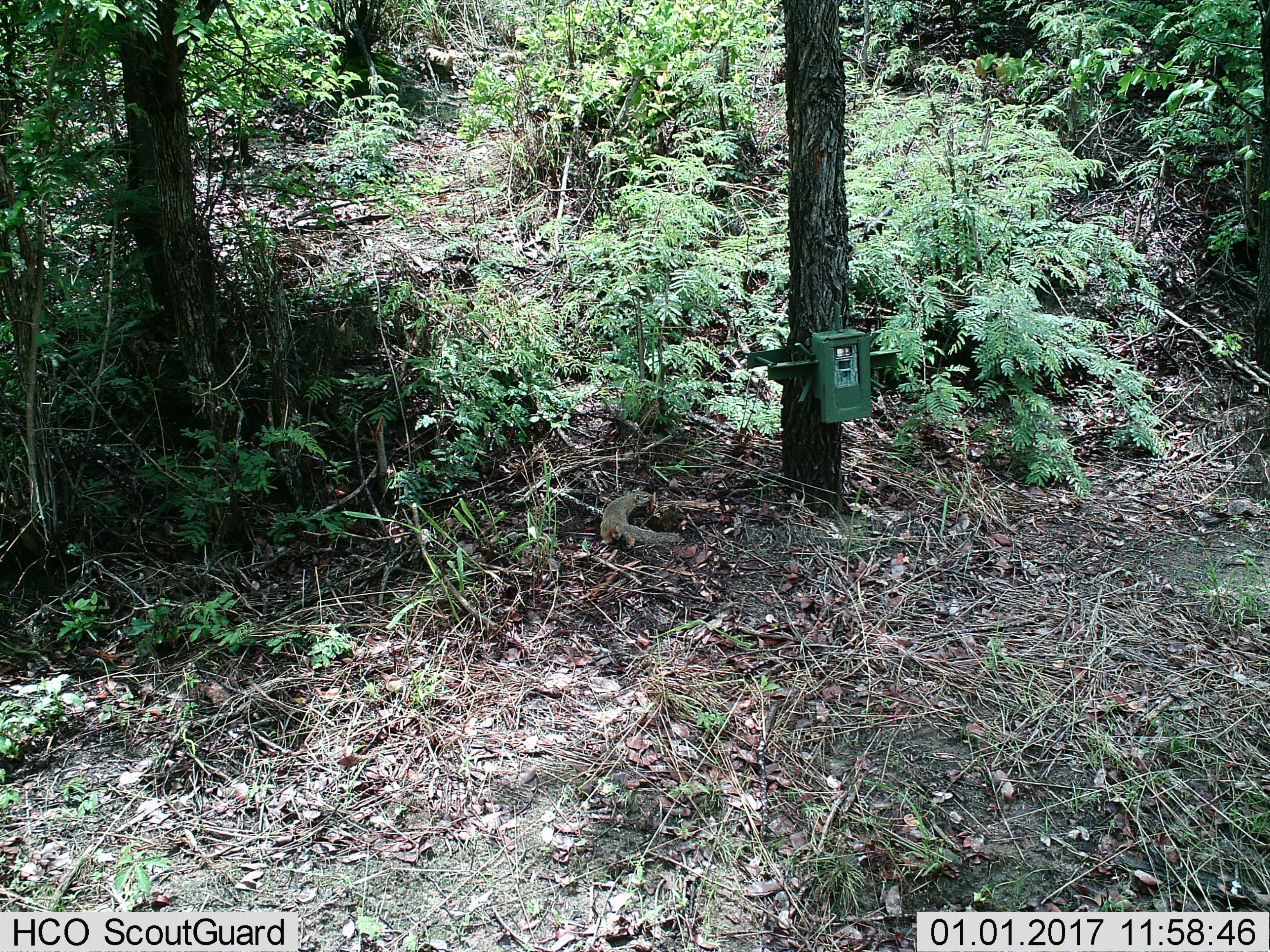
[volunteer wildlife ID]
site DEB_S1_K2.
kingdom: Animalia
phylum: Chordata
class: Mammalia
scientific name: Mammalia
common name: rodent or shrew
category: rodentsshrews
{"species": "rodentsshrews (rodent or shrew) (Mammalia)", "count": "1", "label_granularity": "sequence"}